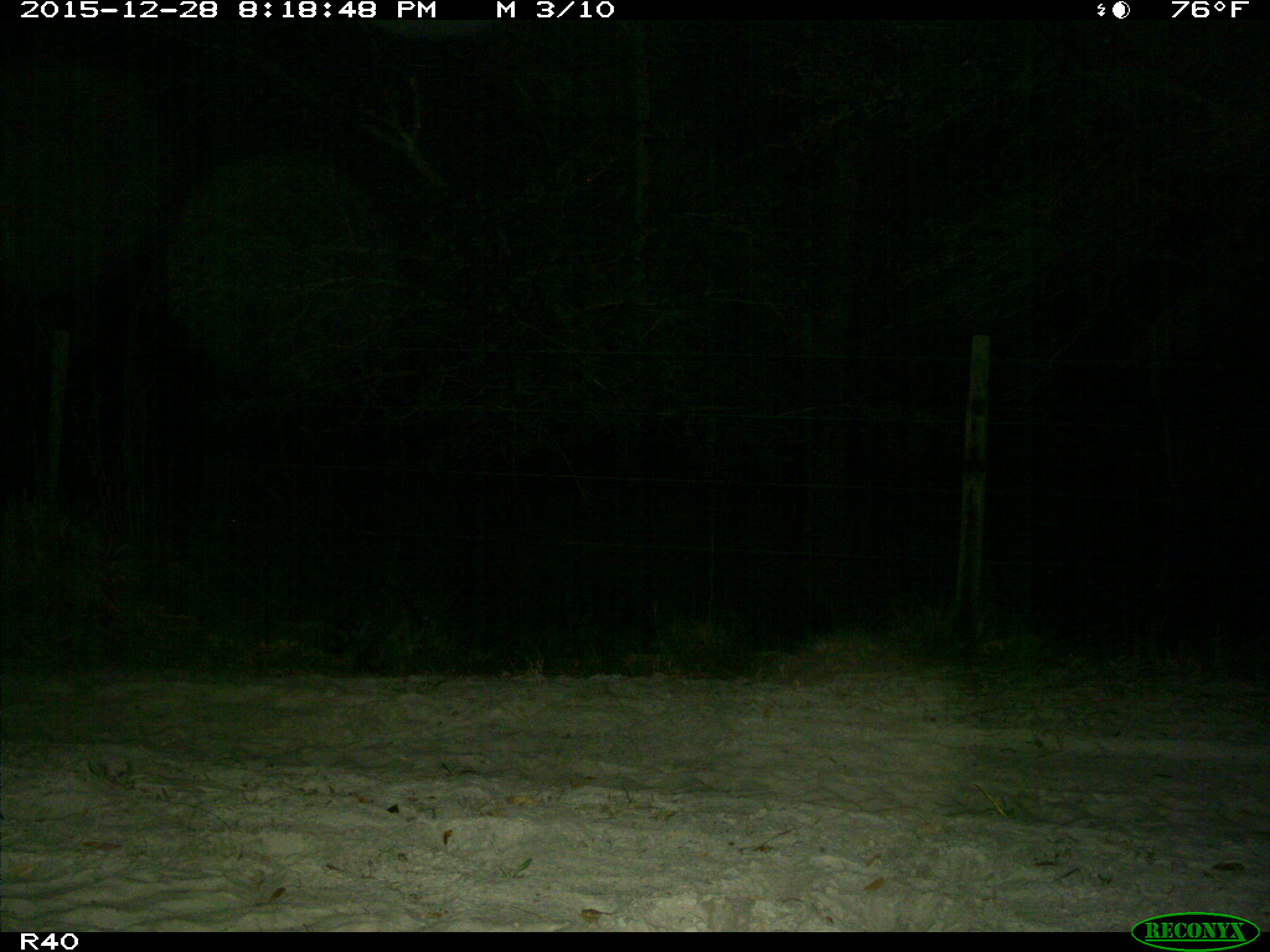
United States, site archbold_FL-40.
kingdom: Animalia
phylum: Chordata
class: Mammalia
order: Carnivora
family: Procyonidae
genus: Procyon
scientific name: Procyon lotor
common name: common raccoon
Procyon lotor (common raccoon).